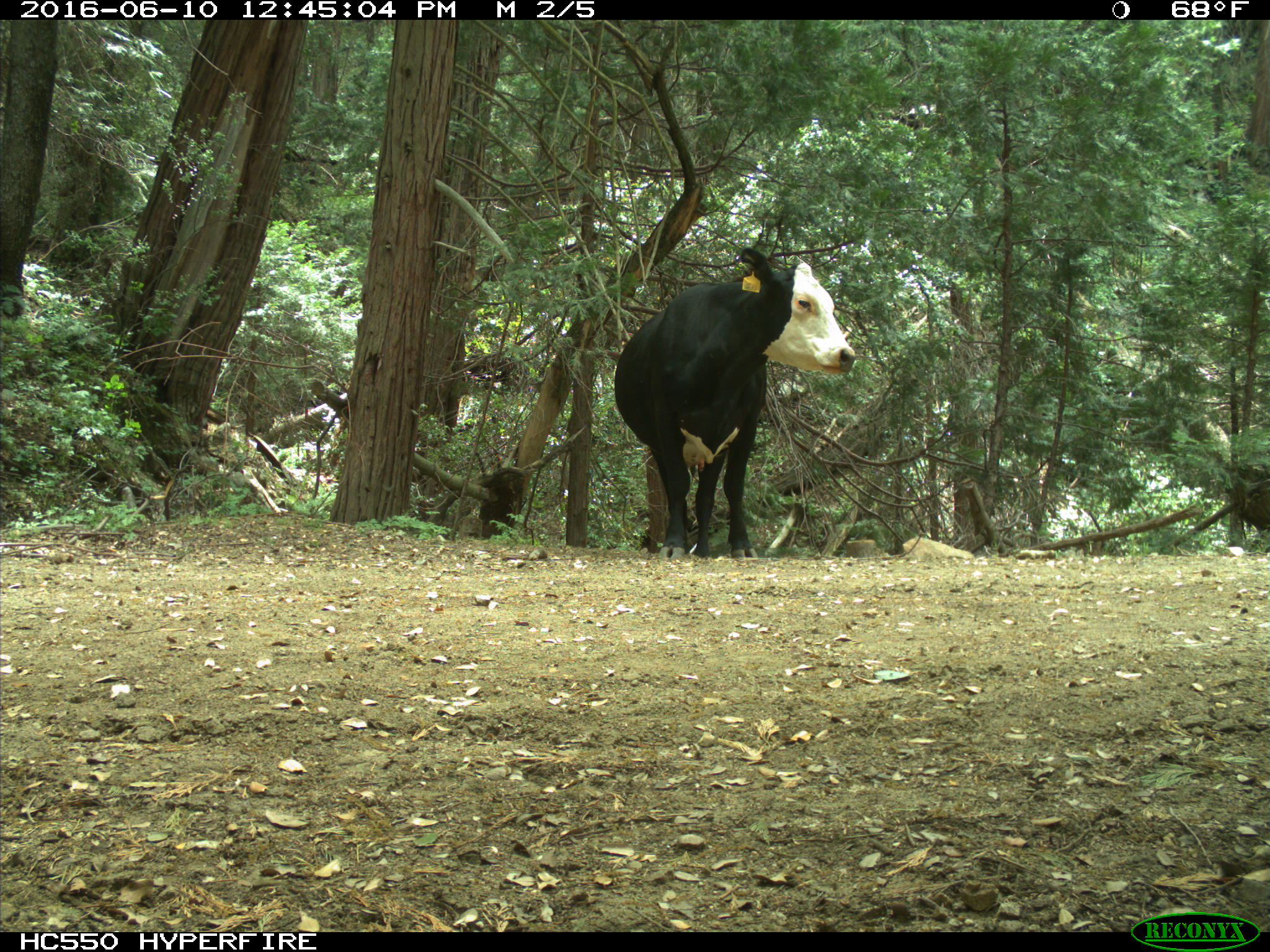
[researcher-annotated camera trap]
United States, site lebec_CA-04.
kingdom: Animalia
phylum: Chordata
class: Mammalia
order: Artiodactyla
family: Bovidae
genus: Bos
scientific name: Bos taurus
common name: domestic cow